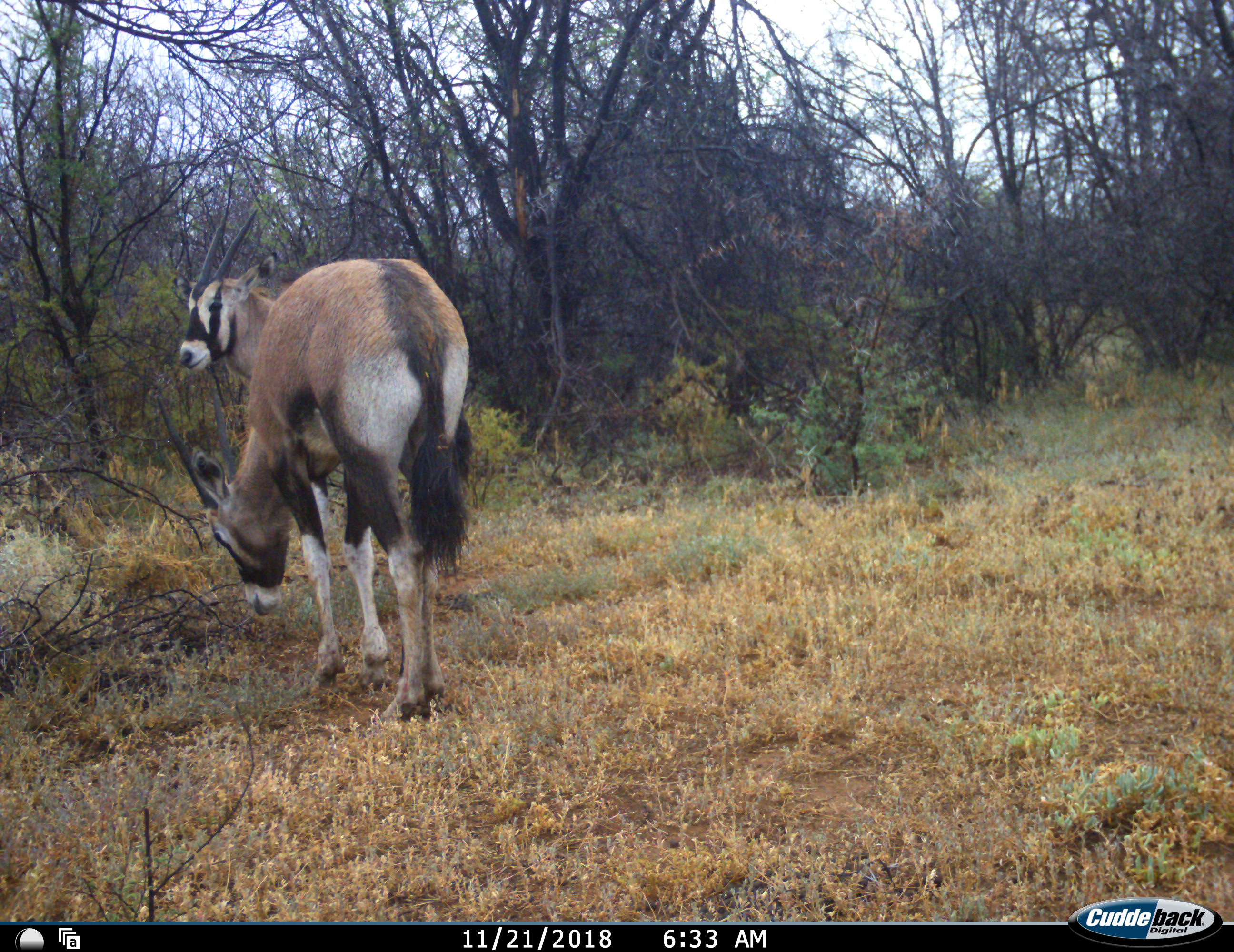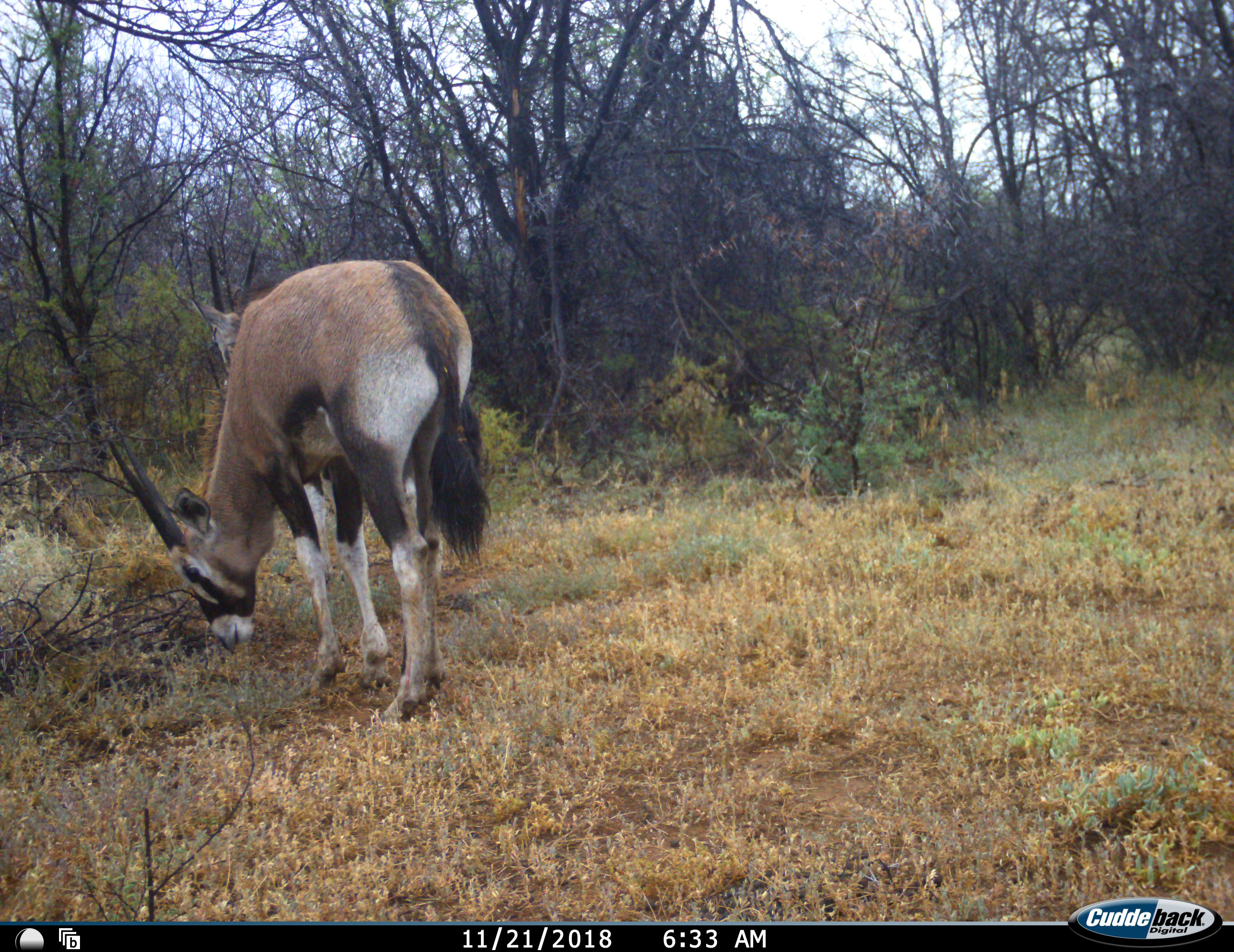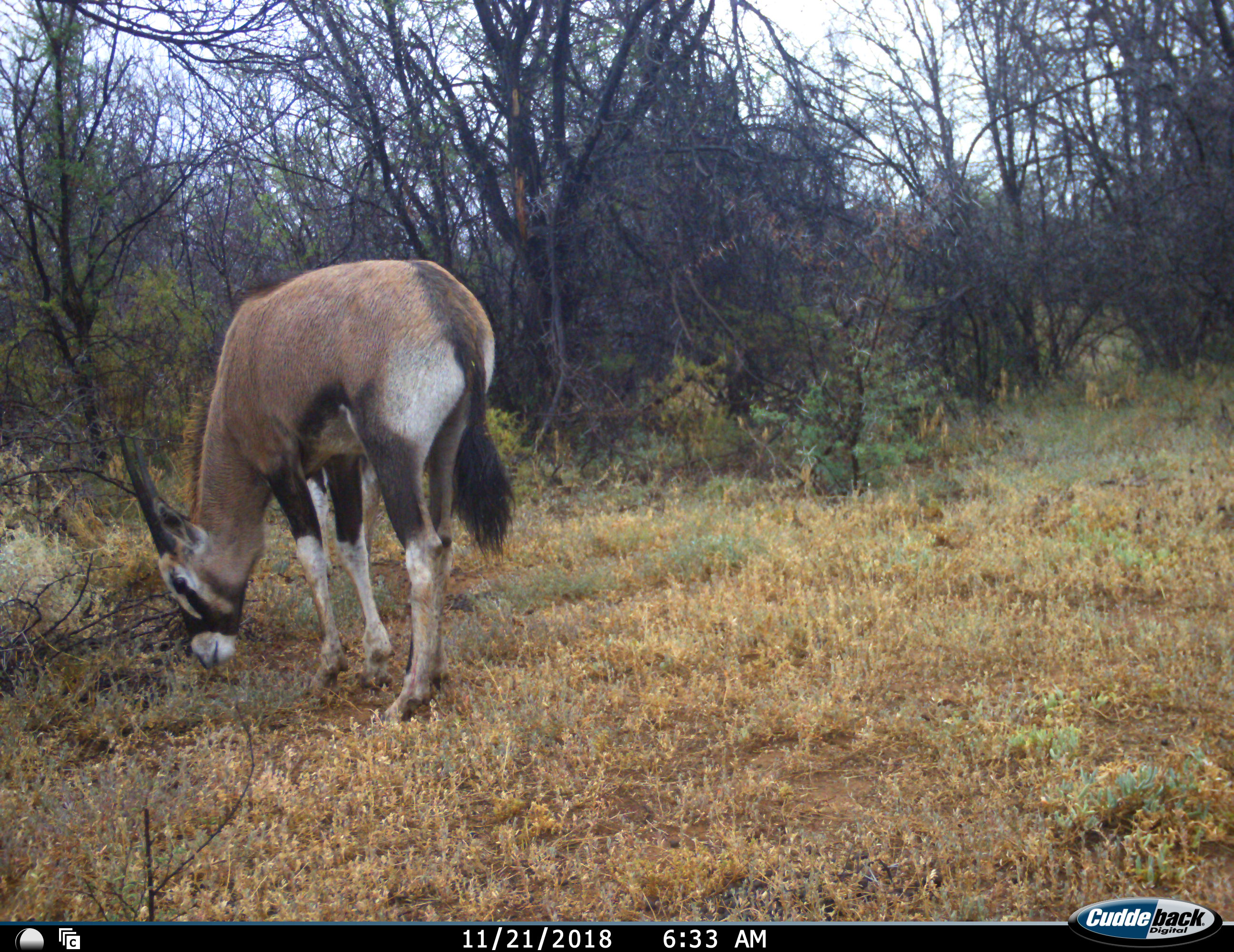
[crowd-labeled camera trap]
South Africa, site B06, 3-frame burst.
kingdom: Animalia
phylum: Chordata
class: Mammalia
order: Artiodactyla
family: Bovidae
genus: Oryx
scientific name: Oryx gazella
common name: gemsbok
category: gemsbokoryx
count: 2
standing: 60%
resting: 0%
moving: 10%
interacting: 0%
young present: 0%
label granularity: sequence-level